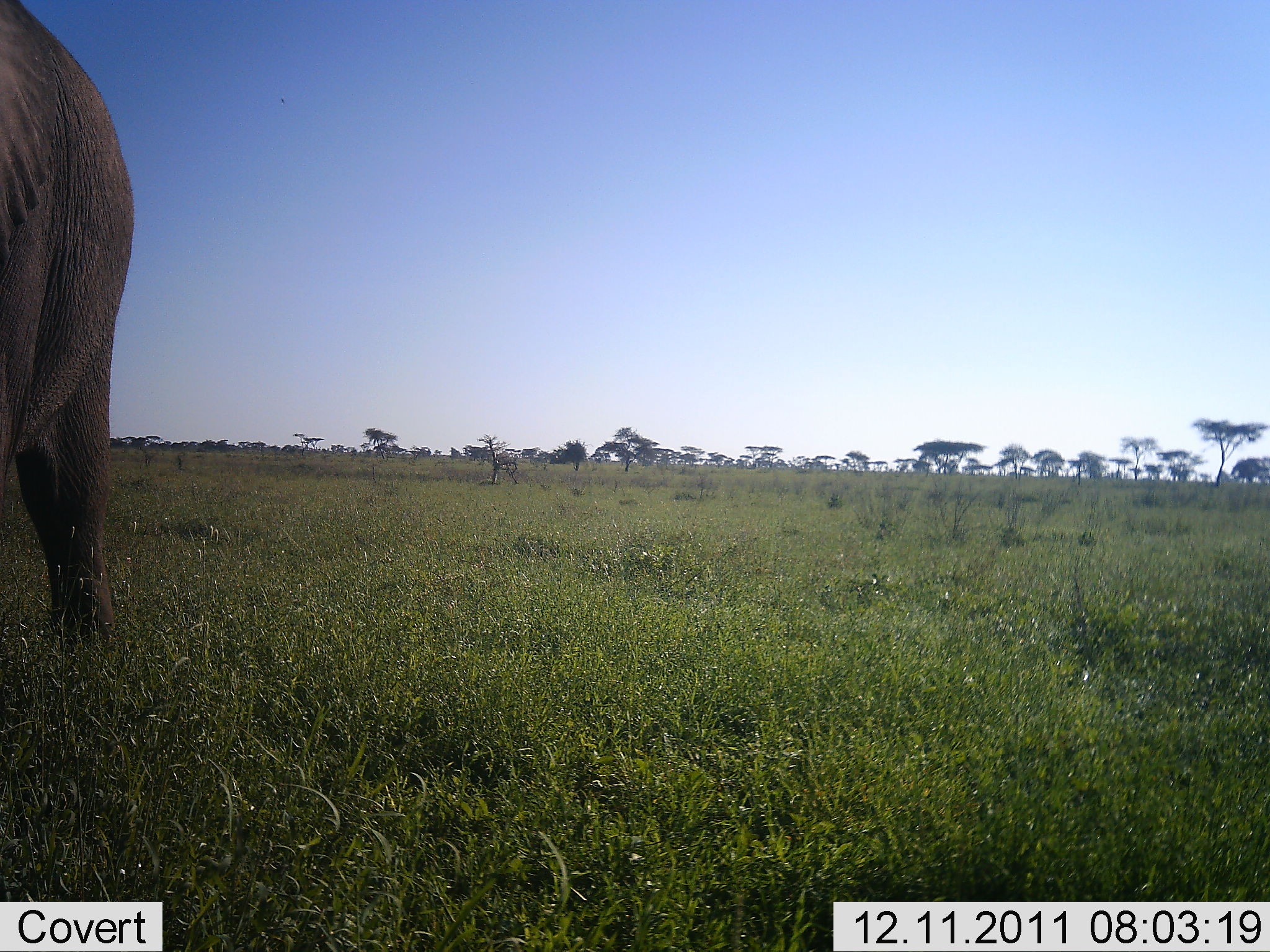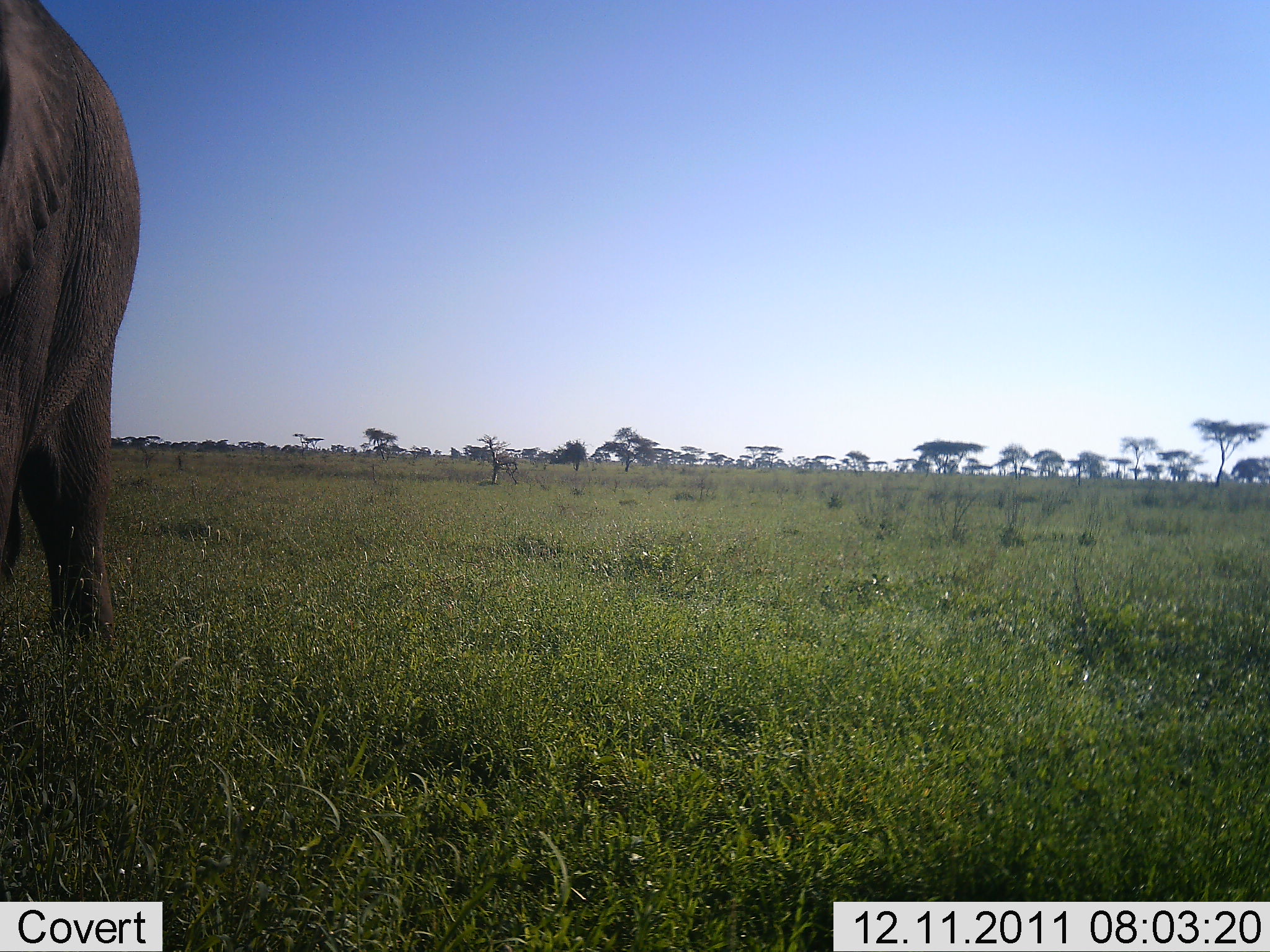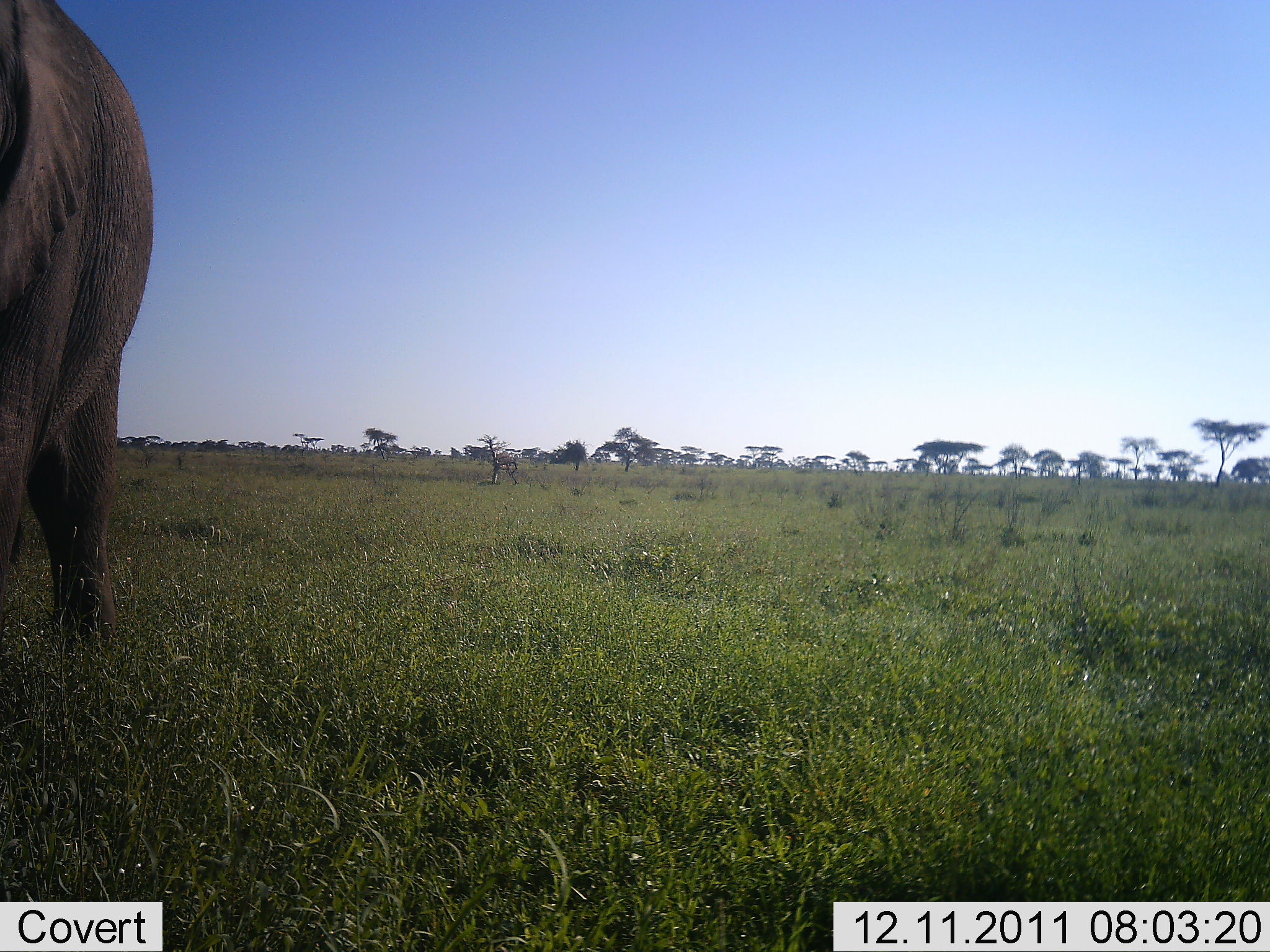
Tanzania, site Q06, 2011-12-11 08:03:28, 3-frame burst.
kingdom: Animalia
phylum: Chordata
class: Mammalia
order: Proboscidea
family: Elephantidae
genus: Loxodonta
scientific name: Loxodonta africana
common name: african bush elephant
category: elephant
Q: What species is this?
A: Elephant (african bush elephant) (Loxodonta africana).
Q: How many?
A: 1.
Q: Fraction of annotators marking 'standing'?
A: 92%.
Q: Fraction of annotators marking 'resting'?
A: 0%.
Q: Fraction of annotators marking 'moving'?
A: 8%.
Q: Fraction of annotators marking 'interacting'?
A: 0%.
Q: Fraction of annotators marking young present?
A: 0%.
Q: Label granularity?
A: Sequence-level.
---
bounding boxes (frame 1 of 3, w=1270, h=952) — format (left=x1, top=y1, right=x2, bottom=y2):
animal: (left=0, top=0, right=136, bottom=654)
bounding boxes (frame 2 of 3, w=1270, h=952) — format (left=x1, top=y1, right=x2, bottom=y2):
animal: (left=0, top=1, right=143, bottom=635)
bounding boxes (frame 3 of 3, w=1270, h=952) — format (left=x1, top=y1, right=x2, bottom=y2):
animal: (left=1, top=0, right=154, bottom=656)